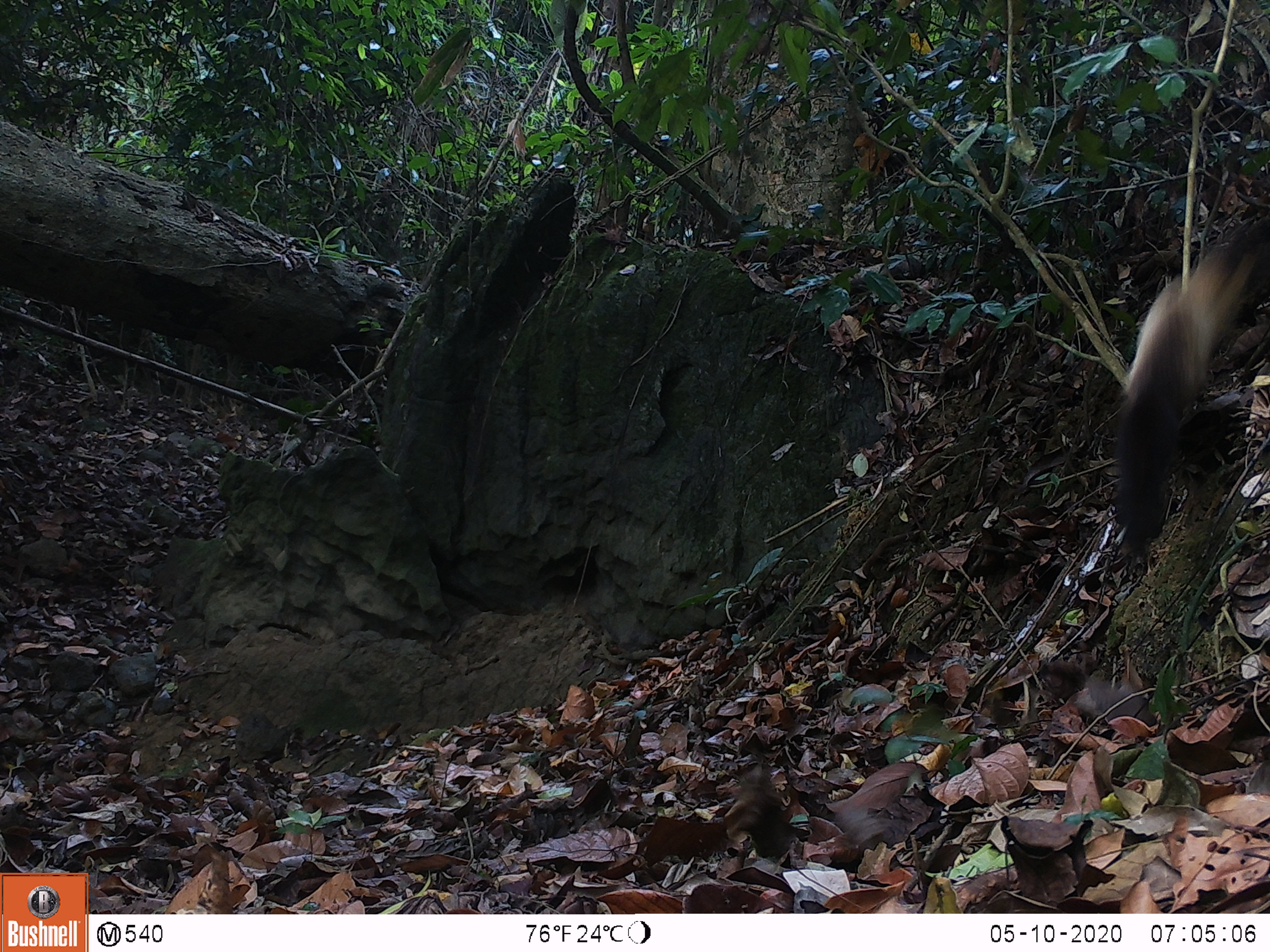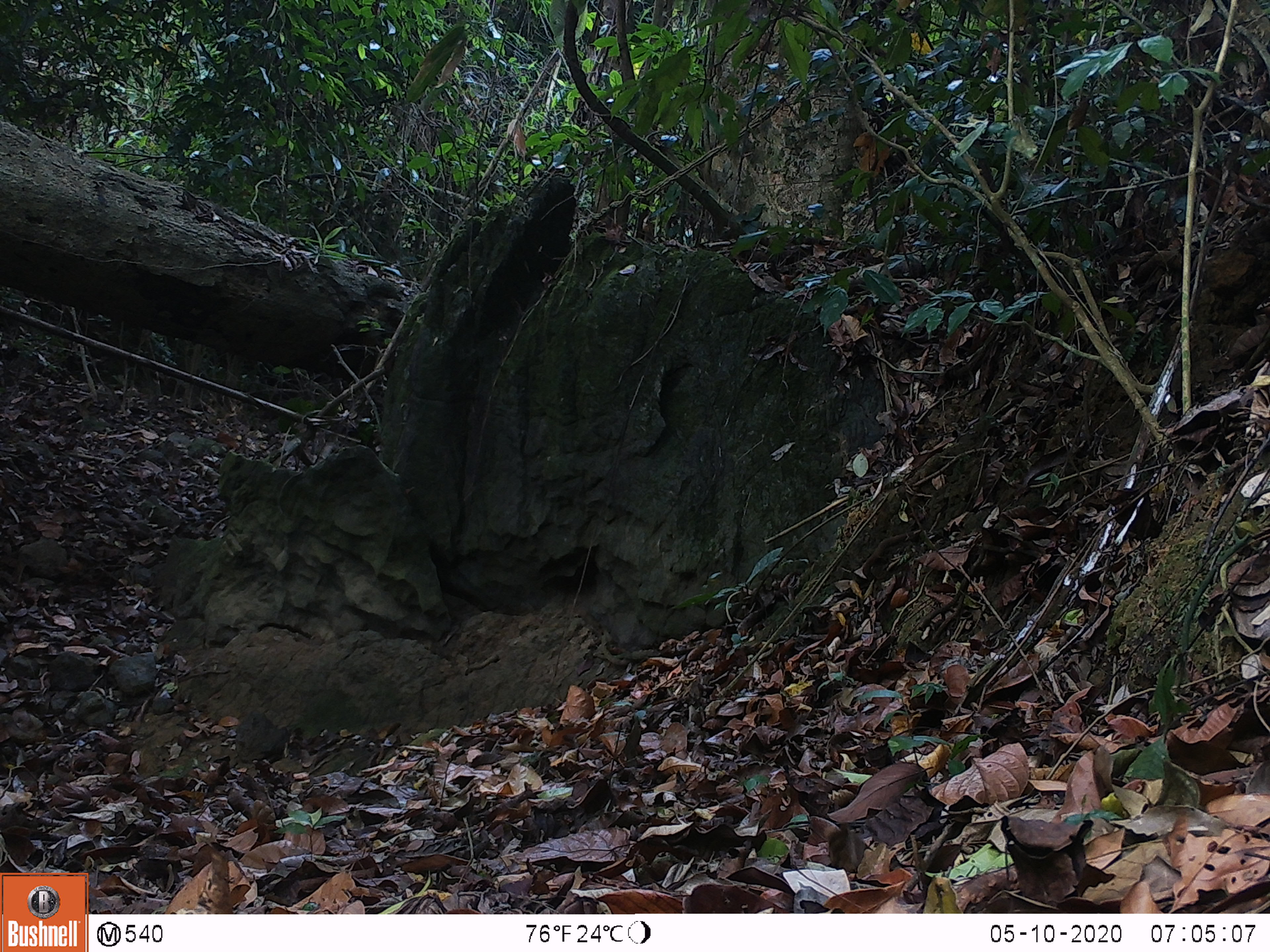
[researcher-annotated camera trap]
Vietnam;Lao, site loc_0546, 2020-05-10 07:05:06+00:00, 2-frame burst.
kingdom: Animalia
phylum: Chordata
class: Mammalia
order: Carnivora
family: Mustelidae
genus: Martes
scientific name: Martes flavigula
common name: yellow-throated marten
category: yellow throated marten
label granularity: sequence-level